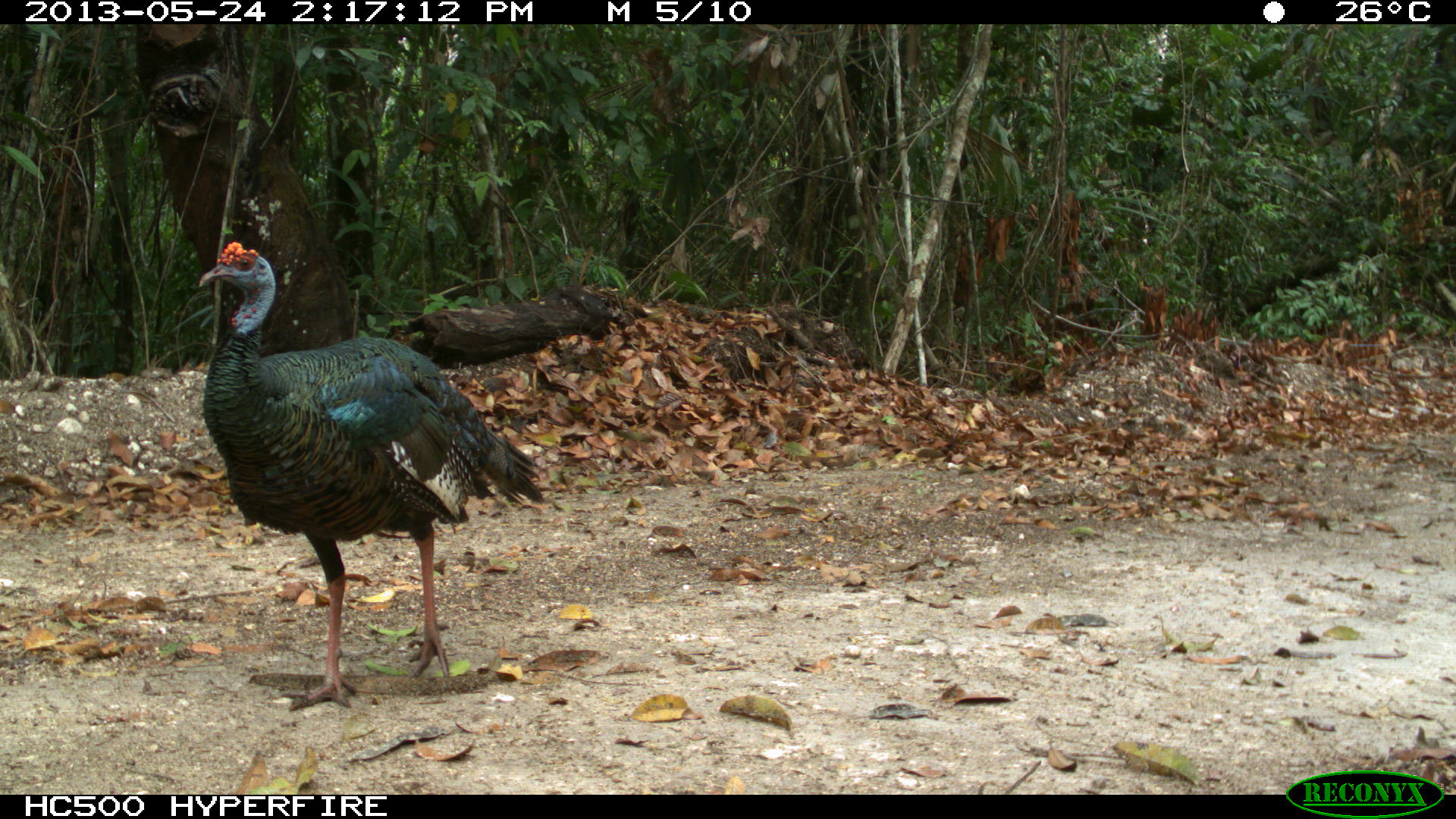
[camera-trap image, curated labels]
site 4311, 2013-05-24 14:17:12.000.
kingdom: Animalia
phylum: Chordata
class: Aves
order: Galliformes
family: Phasianidae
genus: Meleagris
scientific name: Meleagris ocellata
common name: ocellated turkey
Meleagris ocellata (ocellated turkey), count 1, sex male.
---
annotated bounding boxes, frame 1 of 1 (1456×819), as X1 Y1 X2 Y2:
meleagris ocellata: 197 239 547 711